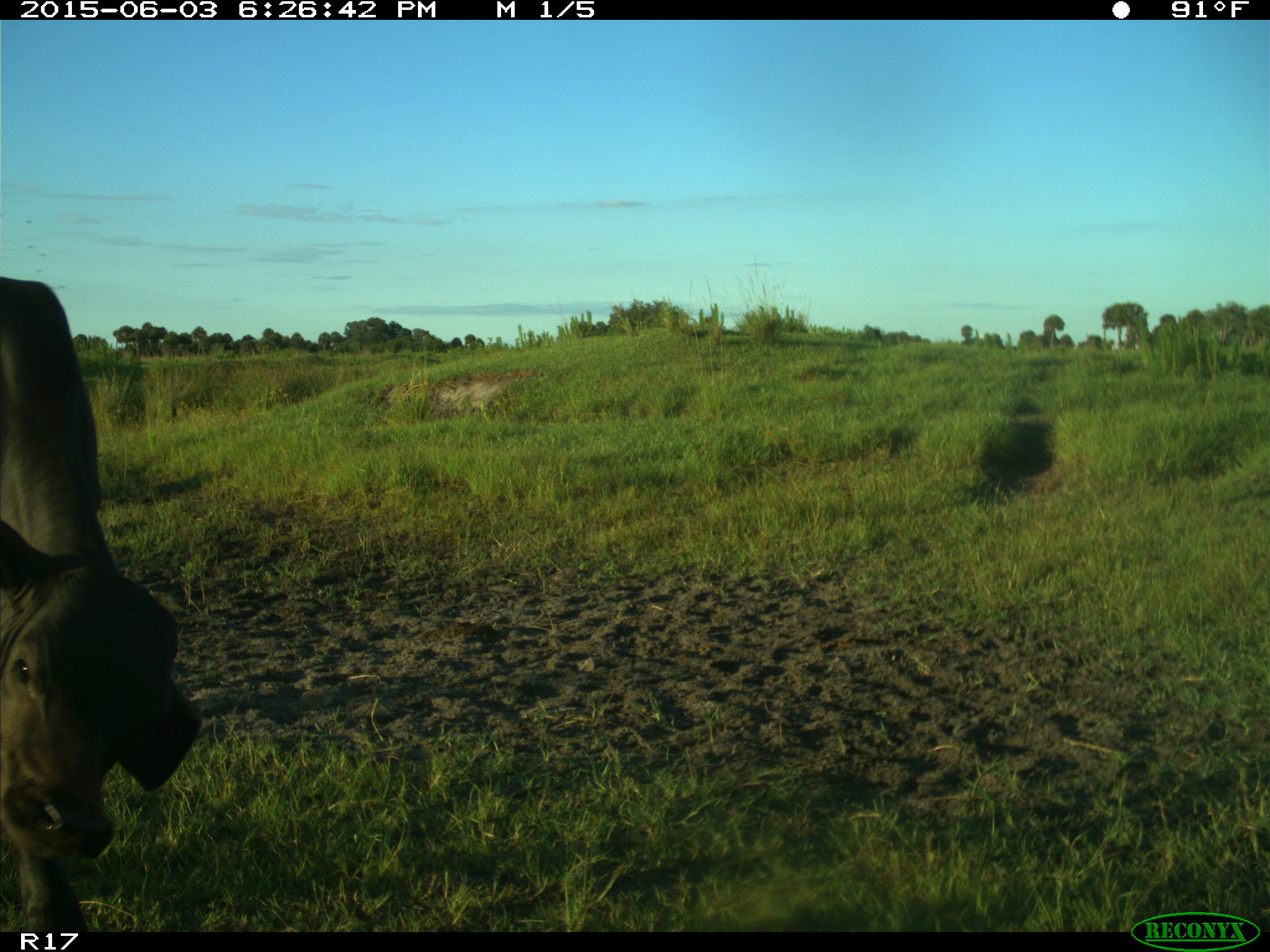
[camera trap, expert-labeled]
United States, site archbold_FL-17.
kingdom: Animalia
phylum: Chordata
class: Mammalia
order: Artiodactyla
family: Bovidae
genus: Bos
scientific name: Bos taurus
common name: domestic cow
Bos taurus (domestic cow).